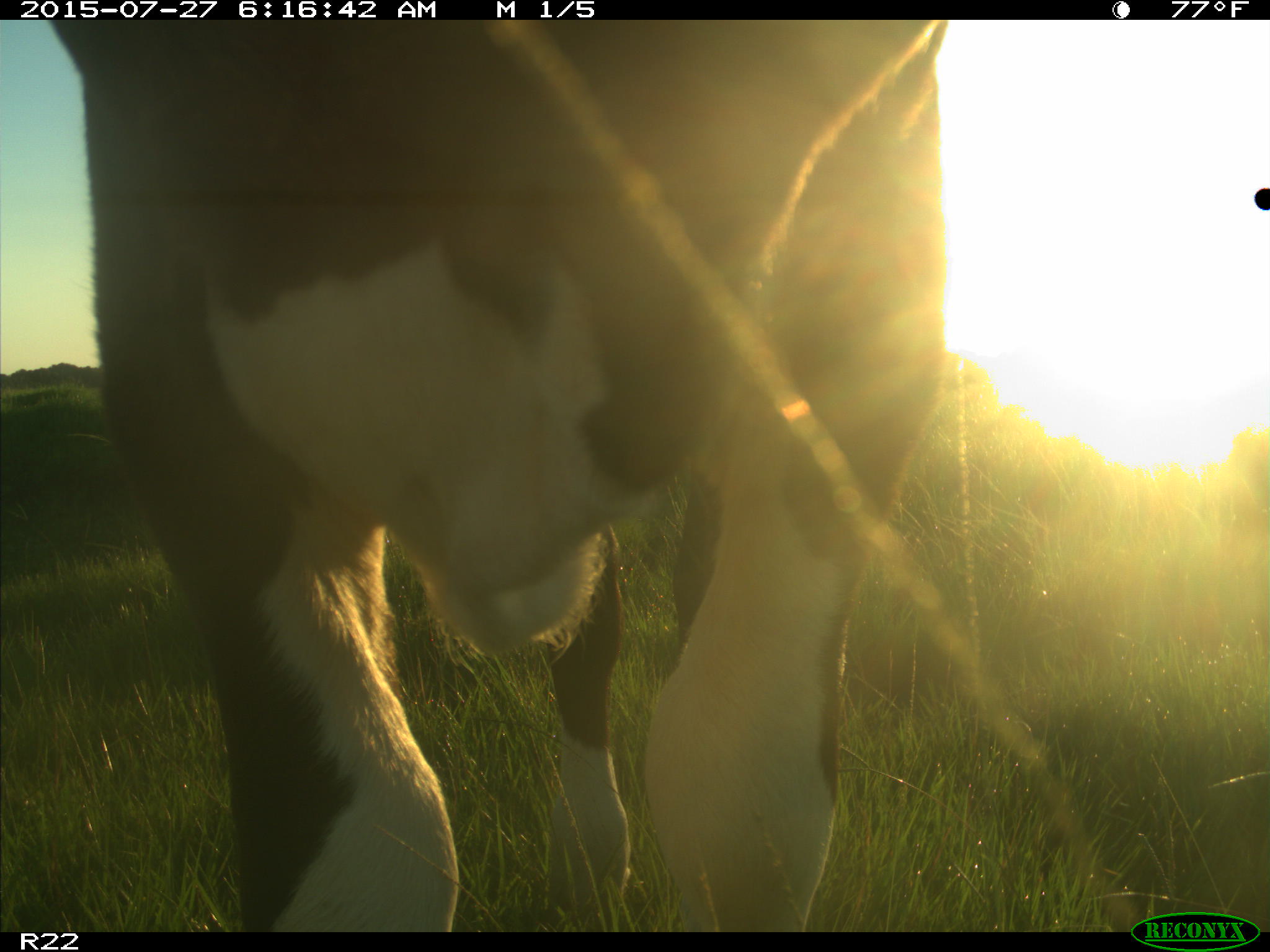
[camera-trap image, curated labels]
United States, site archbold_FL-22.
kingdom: Animalia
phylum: Chordata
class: Mammalia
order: Artiodactyla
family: Bovidae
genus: Bos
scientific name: Bos taurus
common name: domestic cow